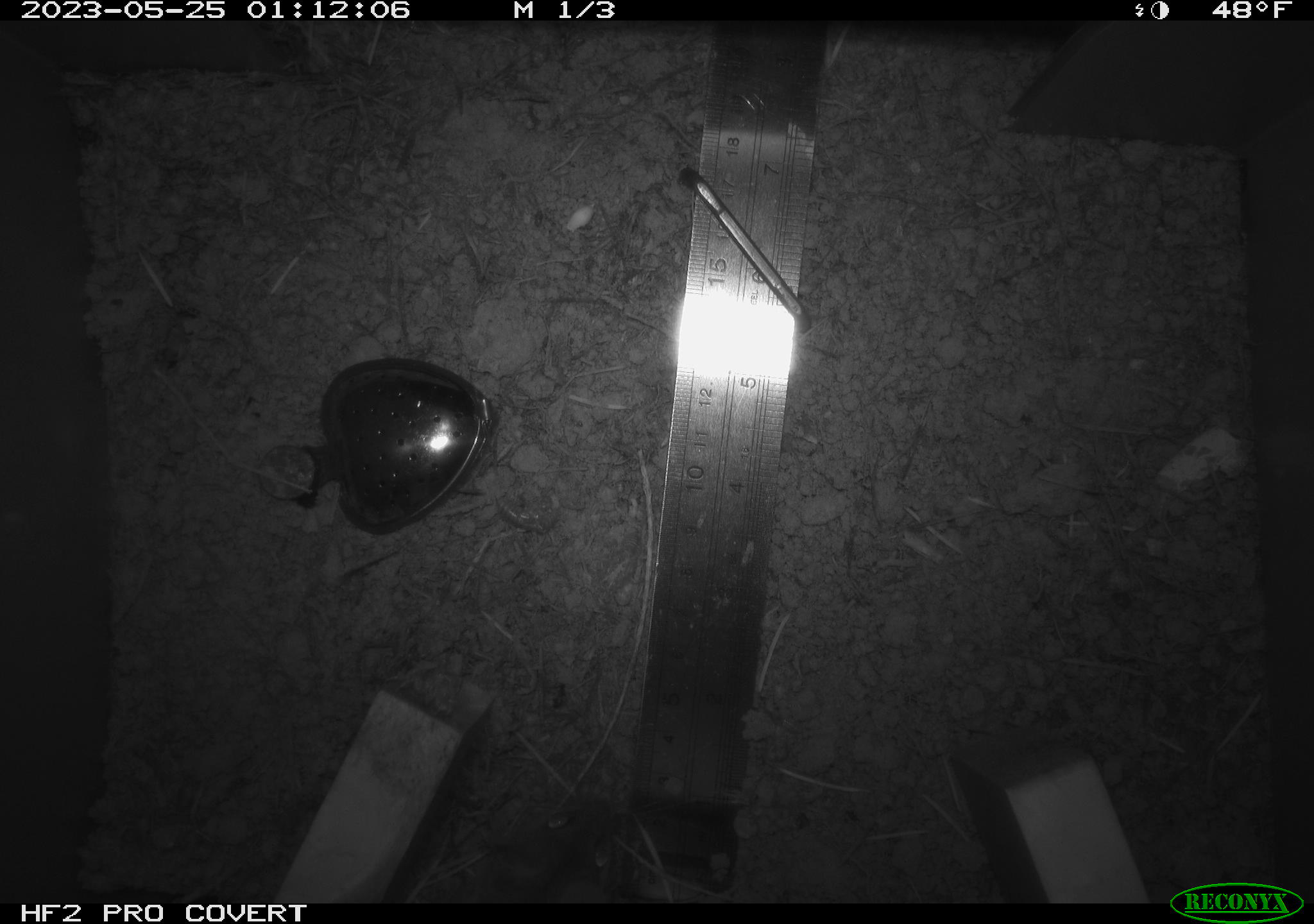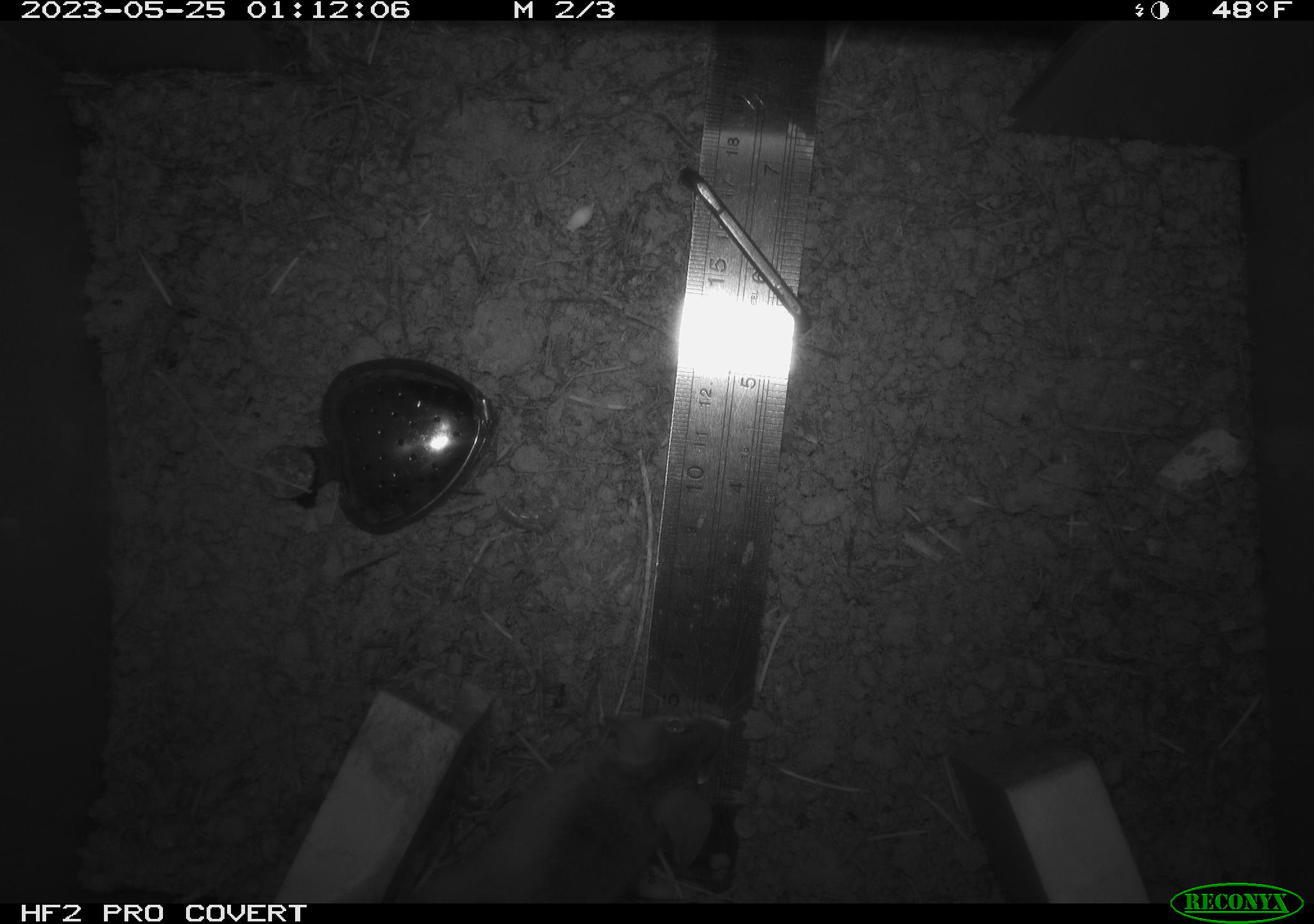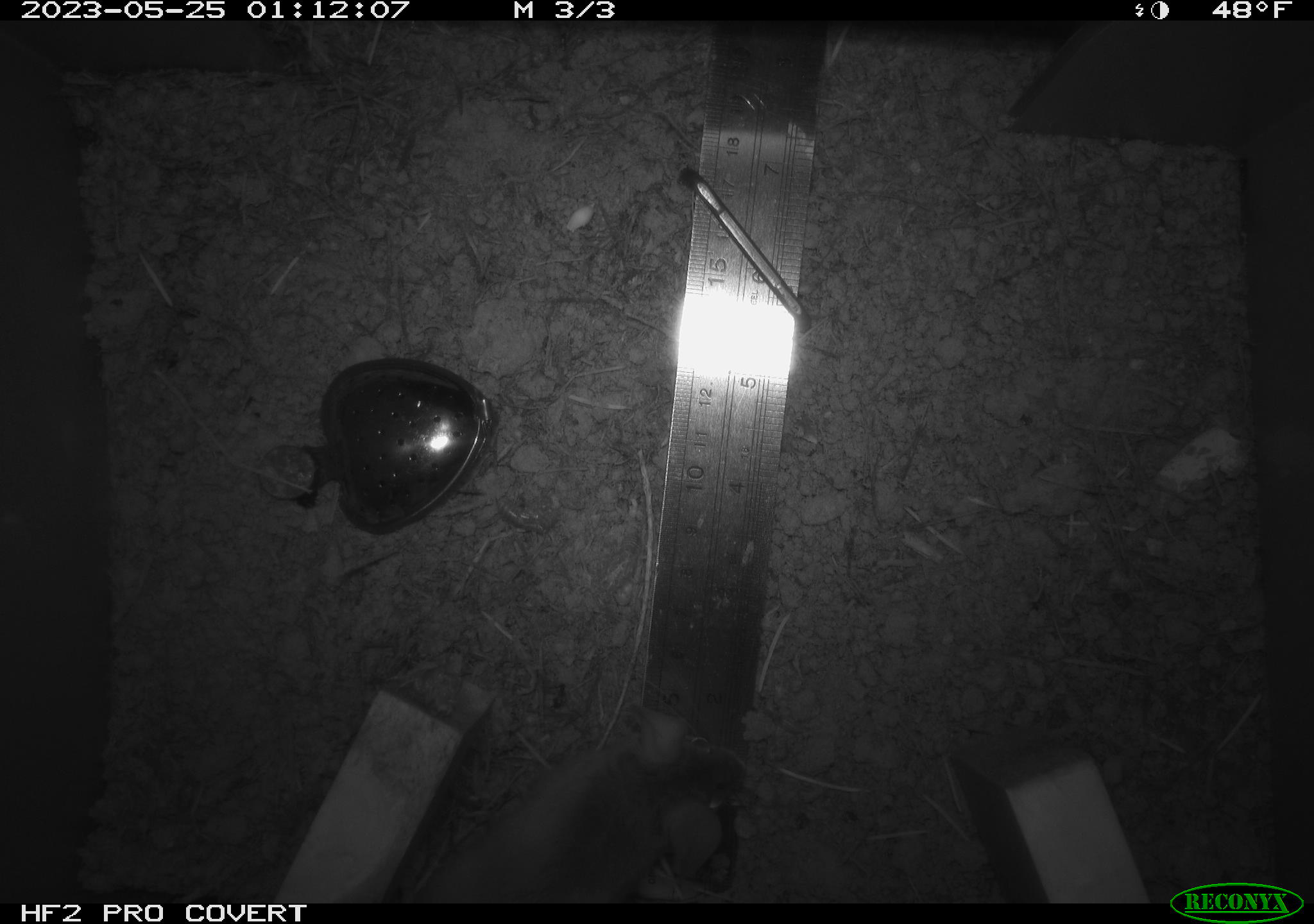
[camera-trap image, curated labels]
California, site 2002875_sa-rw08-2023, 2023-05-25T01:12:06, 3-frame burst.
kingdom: Animalia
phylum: Chordata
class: Mammalia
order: Rodentia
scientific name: Rodentia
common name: mouse species